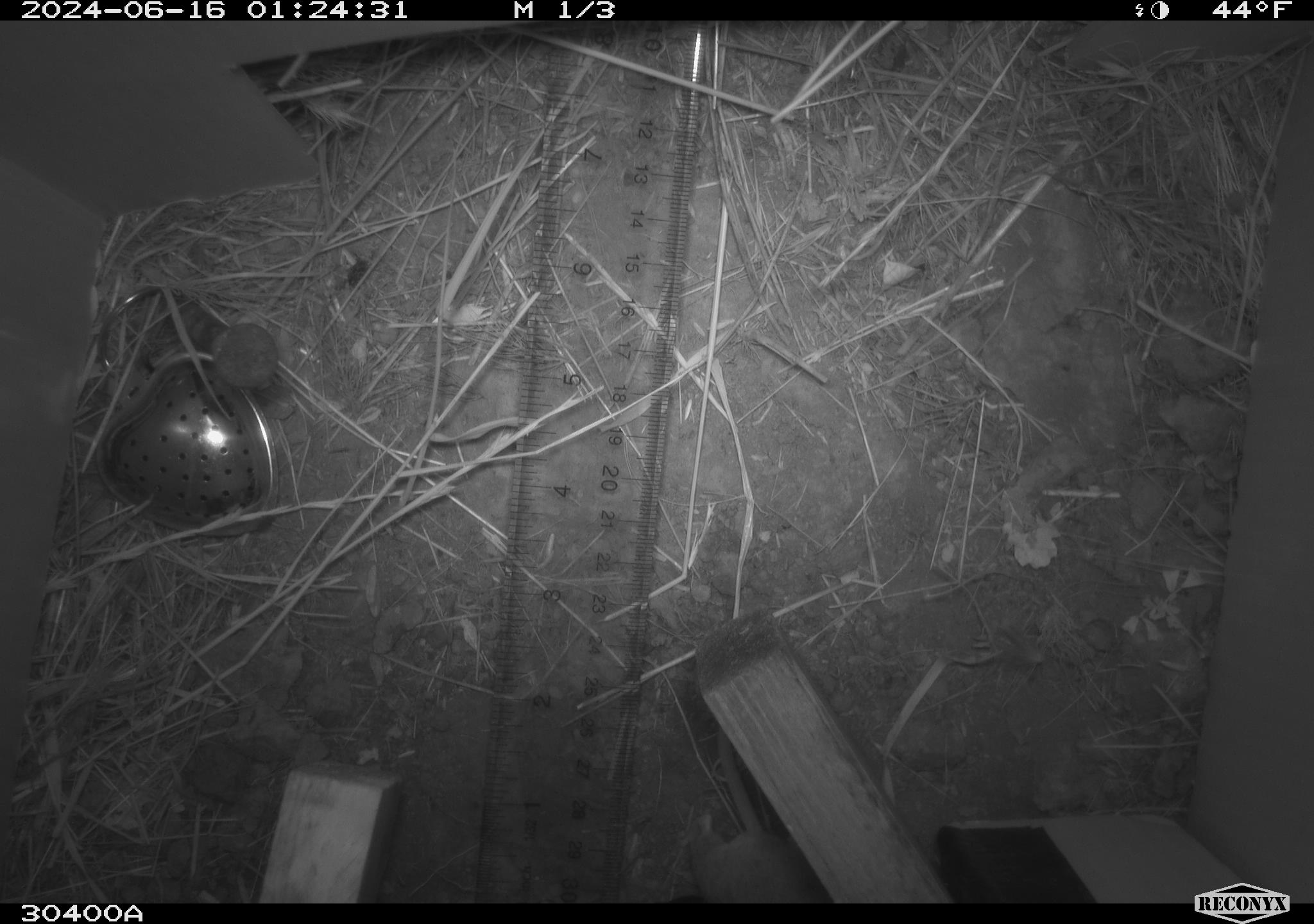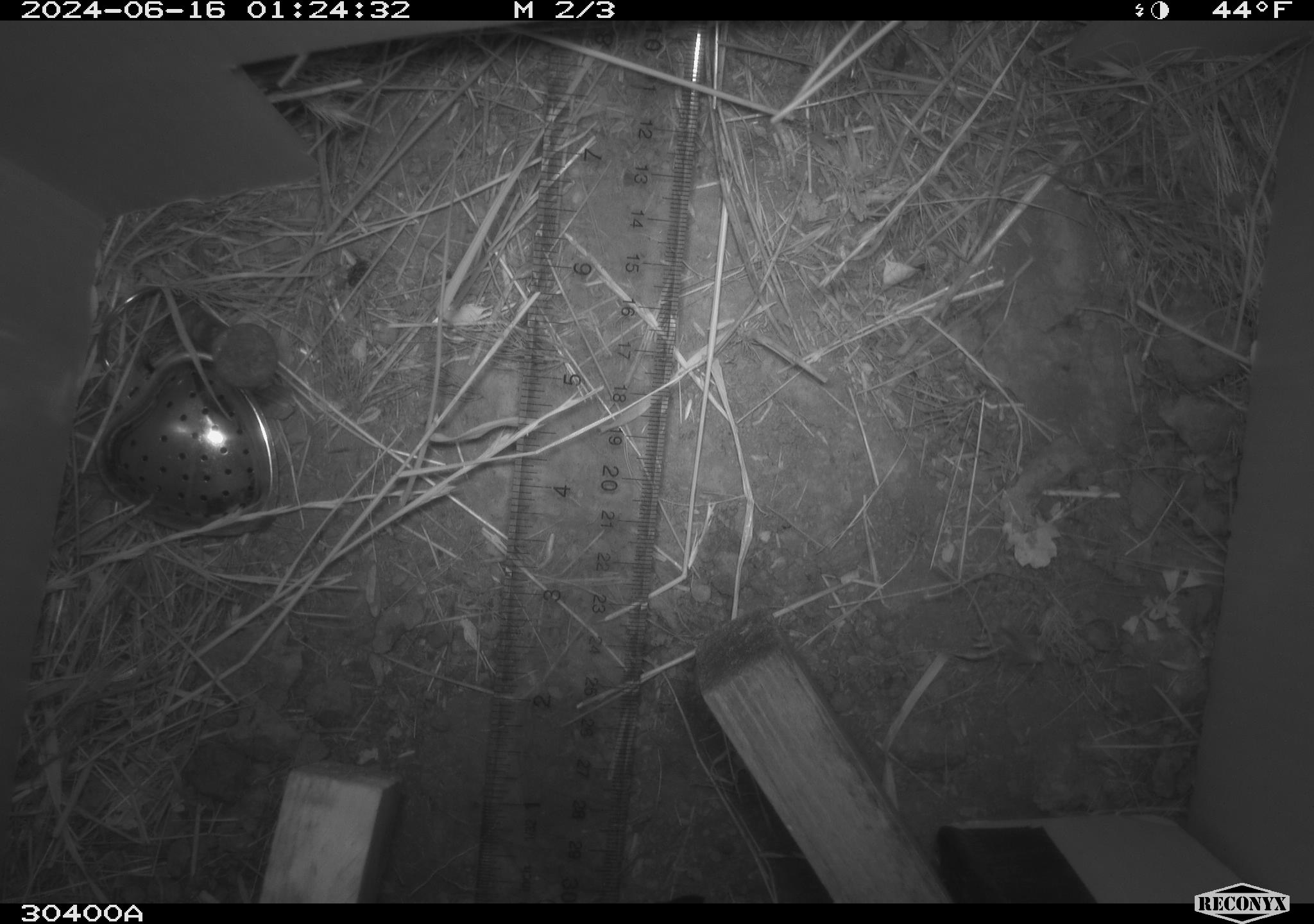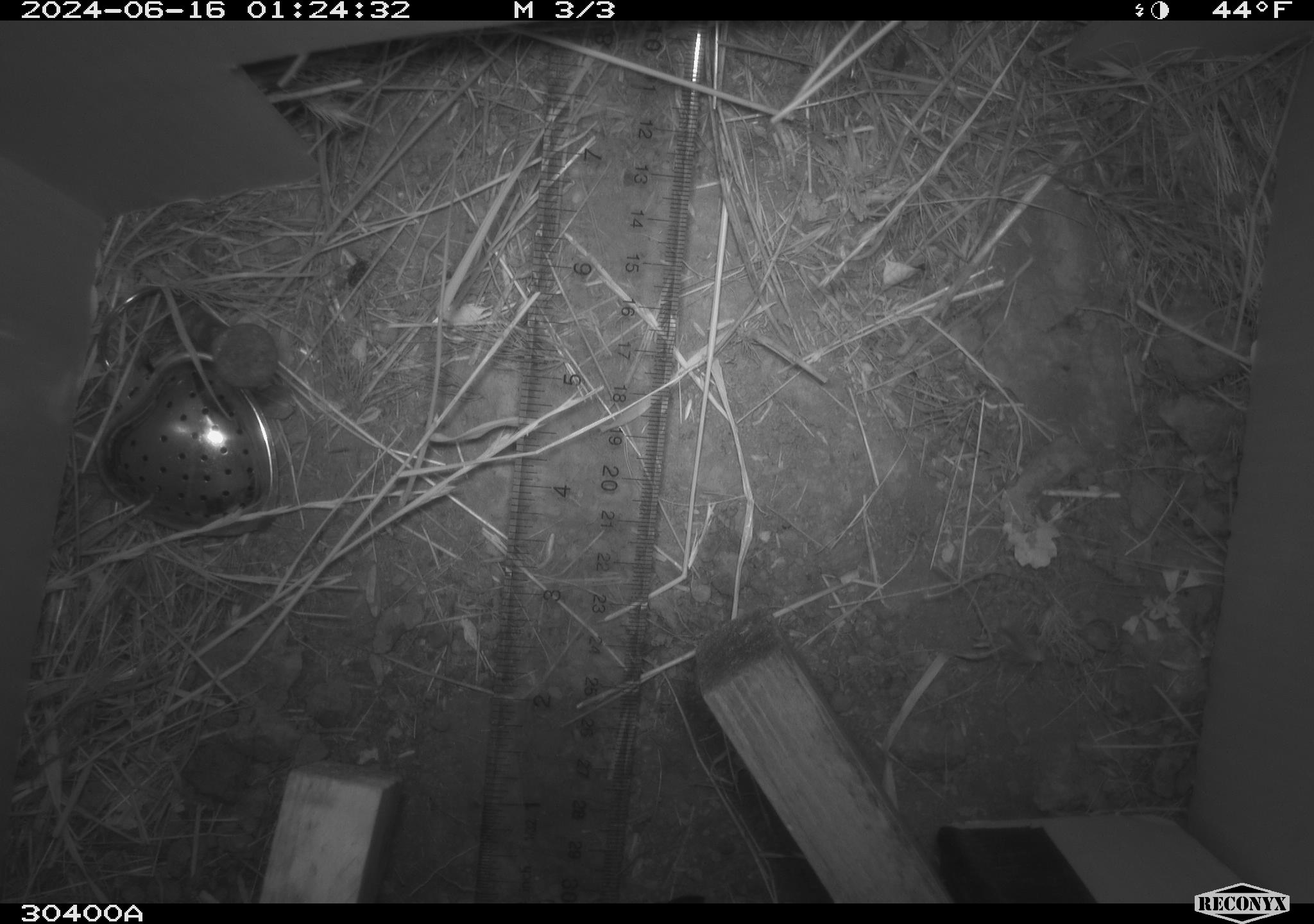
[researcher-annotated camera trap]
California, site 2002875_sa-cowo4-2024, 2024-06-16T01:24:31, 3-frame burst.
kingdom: Animalia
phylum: Chordata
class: Mammalia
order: Rodentia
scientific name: Rodentia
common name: rodent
Rodent (Rodentia).